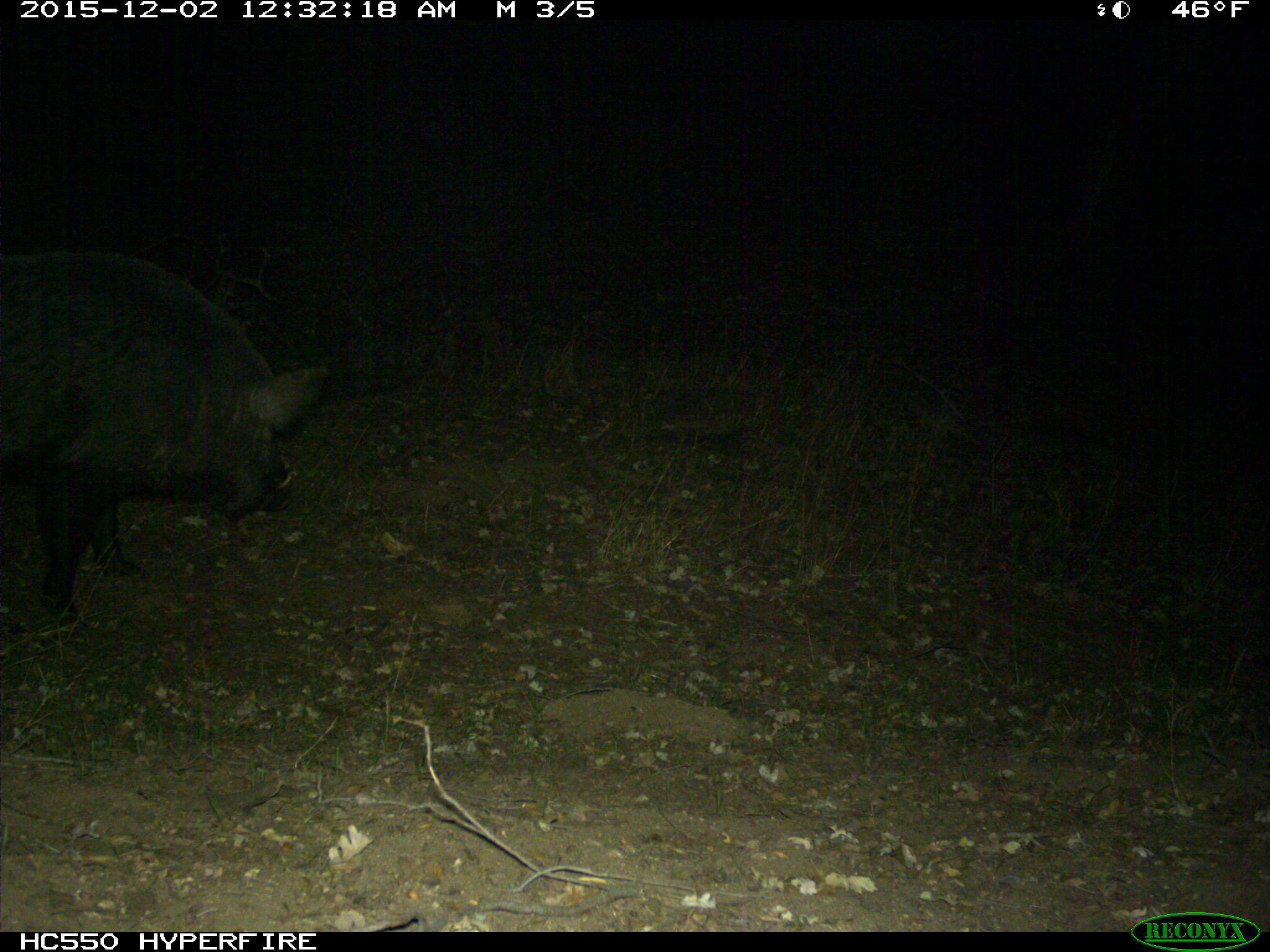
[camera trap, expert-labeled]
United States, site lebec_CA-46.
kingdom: Animalia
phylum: Chordata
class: Mammalia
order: Artiodactyla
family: Suidae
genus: Sus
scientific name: Sus scrofa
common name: wild boar